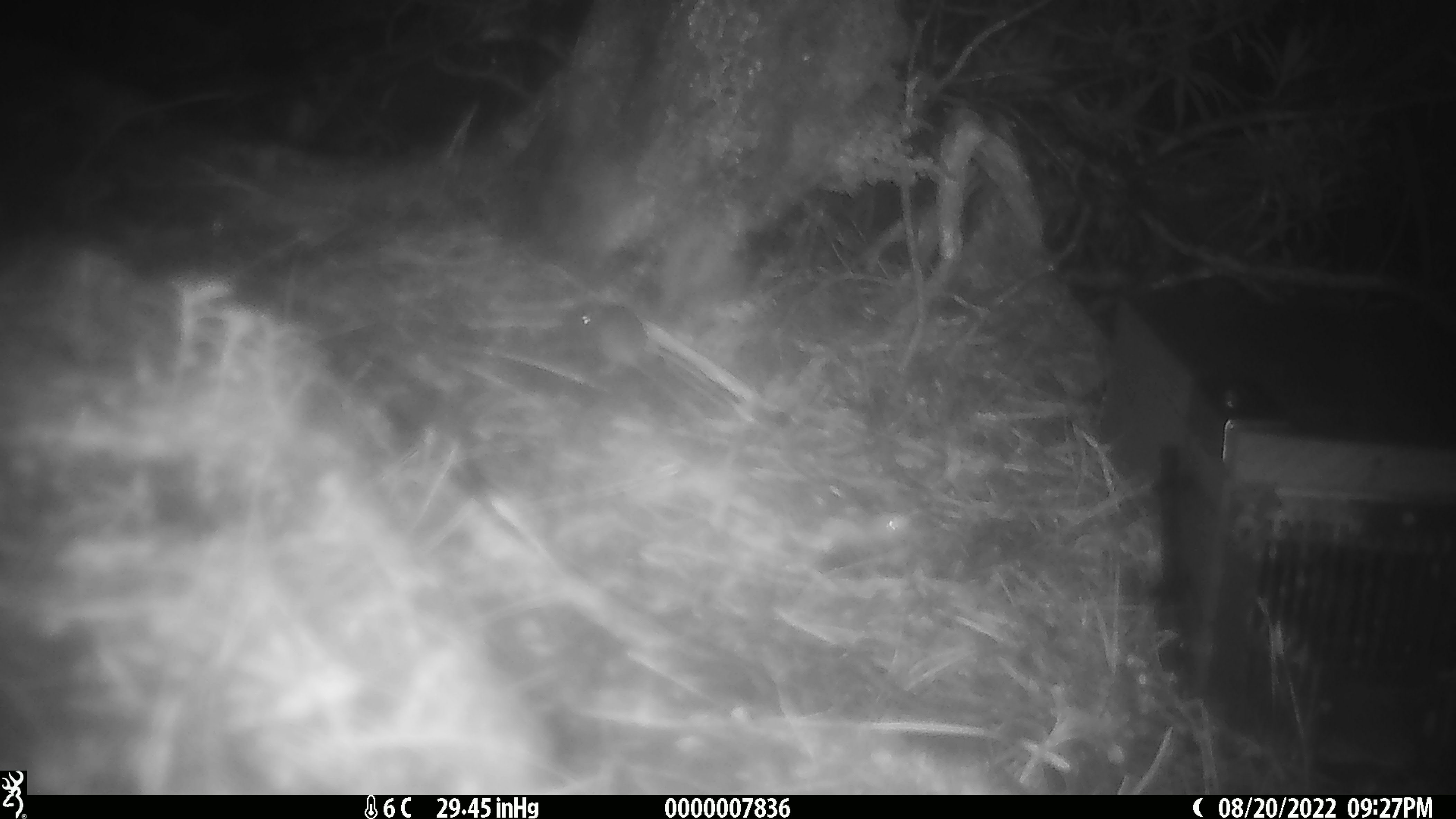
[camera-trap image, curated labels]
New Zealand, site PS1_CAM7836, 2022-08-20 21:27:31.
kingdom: Animalia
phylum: Chordata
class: Mammalia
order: Rodentia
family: Muridae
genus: Mus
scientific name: Mus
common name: mouse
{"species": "mouse (Mus)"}